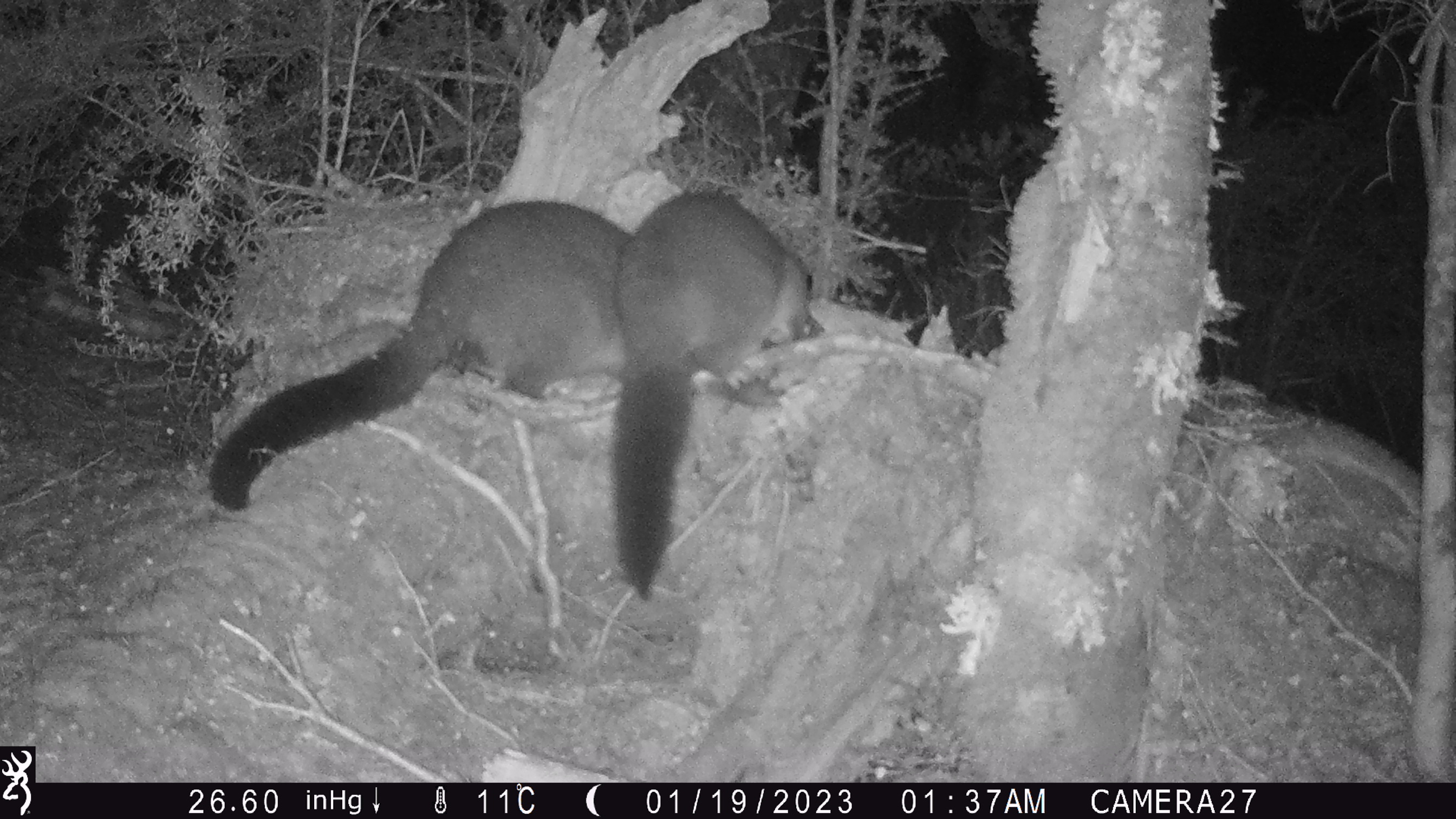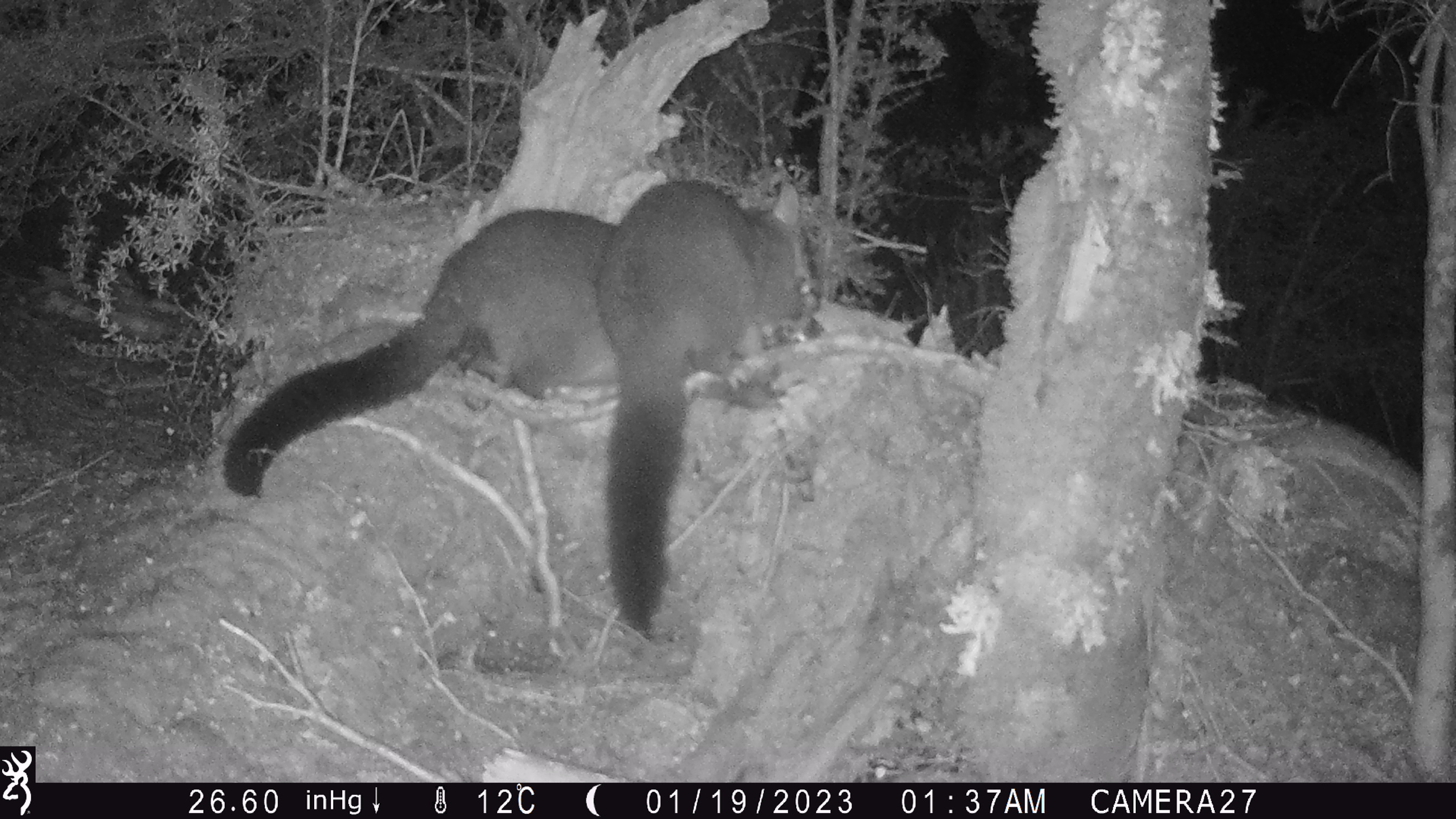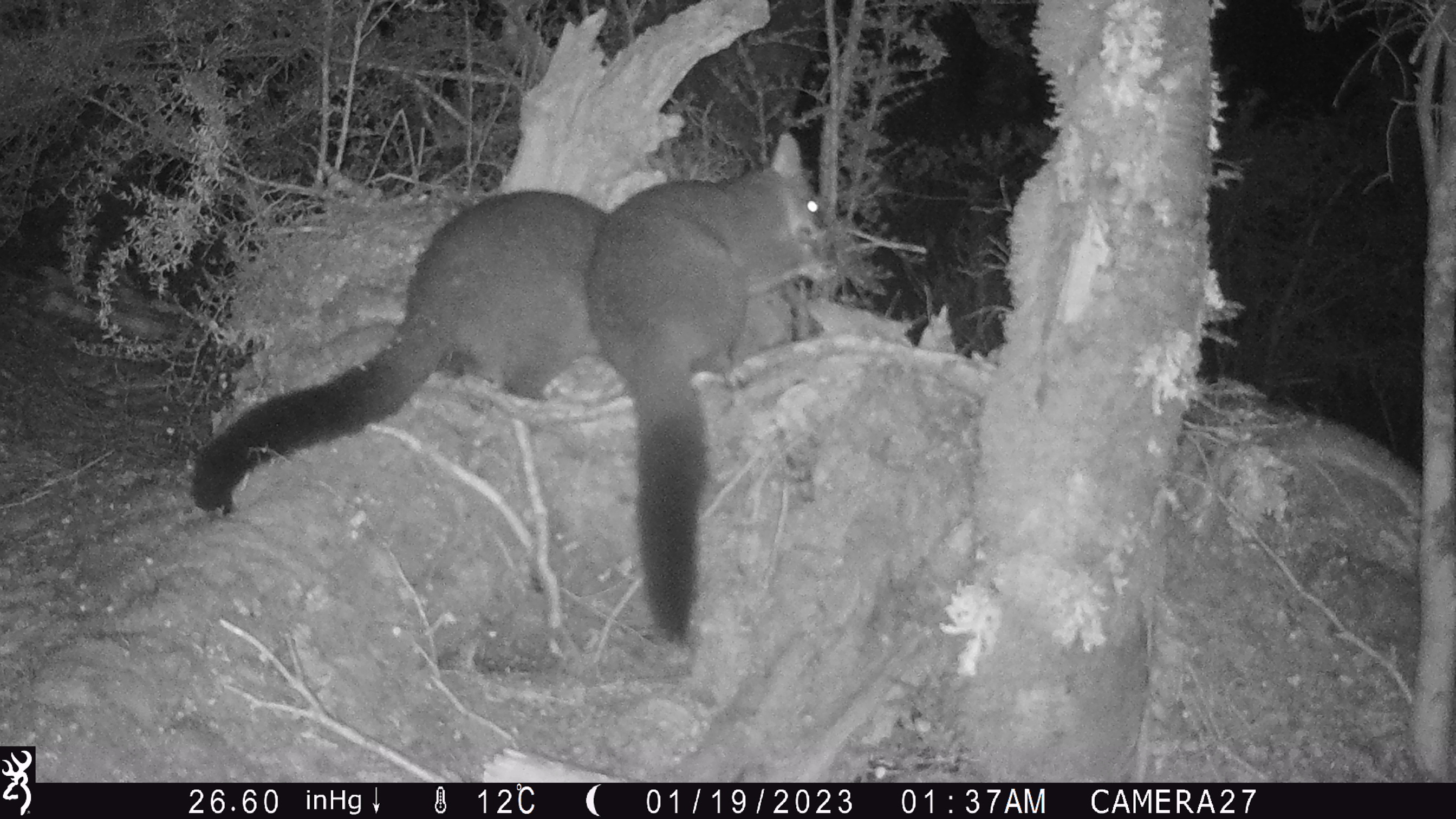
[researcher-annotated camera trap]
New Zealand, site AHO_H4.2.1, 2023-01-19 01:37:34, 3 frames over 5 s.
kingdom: Animalia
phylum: Chordata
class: Mammalia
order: Diprotodontia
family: Phalangeridae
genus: Trichosurus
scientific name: Trichosurus vulpecula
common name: common brushtail possum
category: possum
Possum (common brushtail possum) (Trichosurus vulpecula).